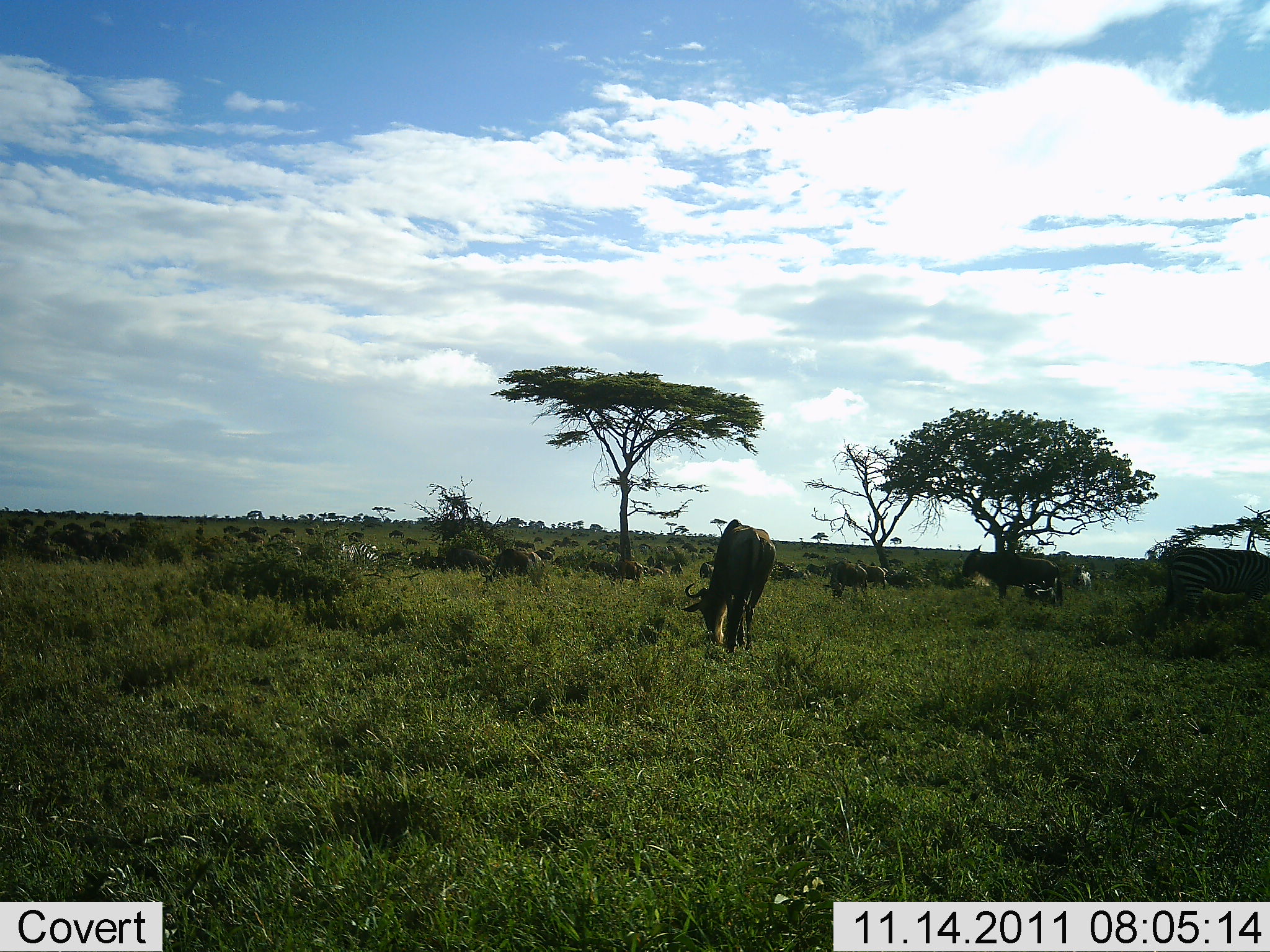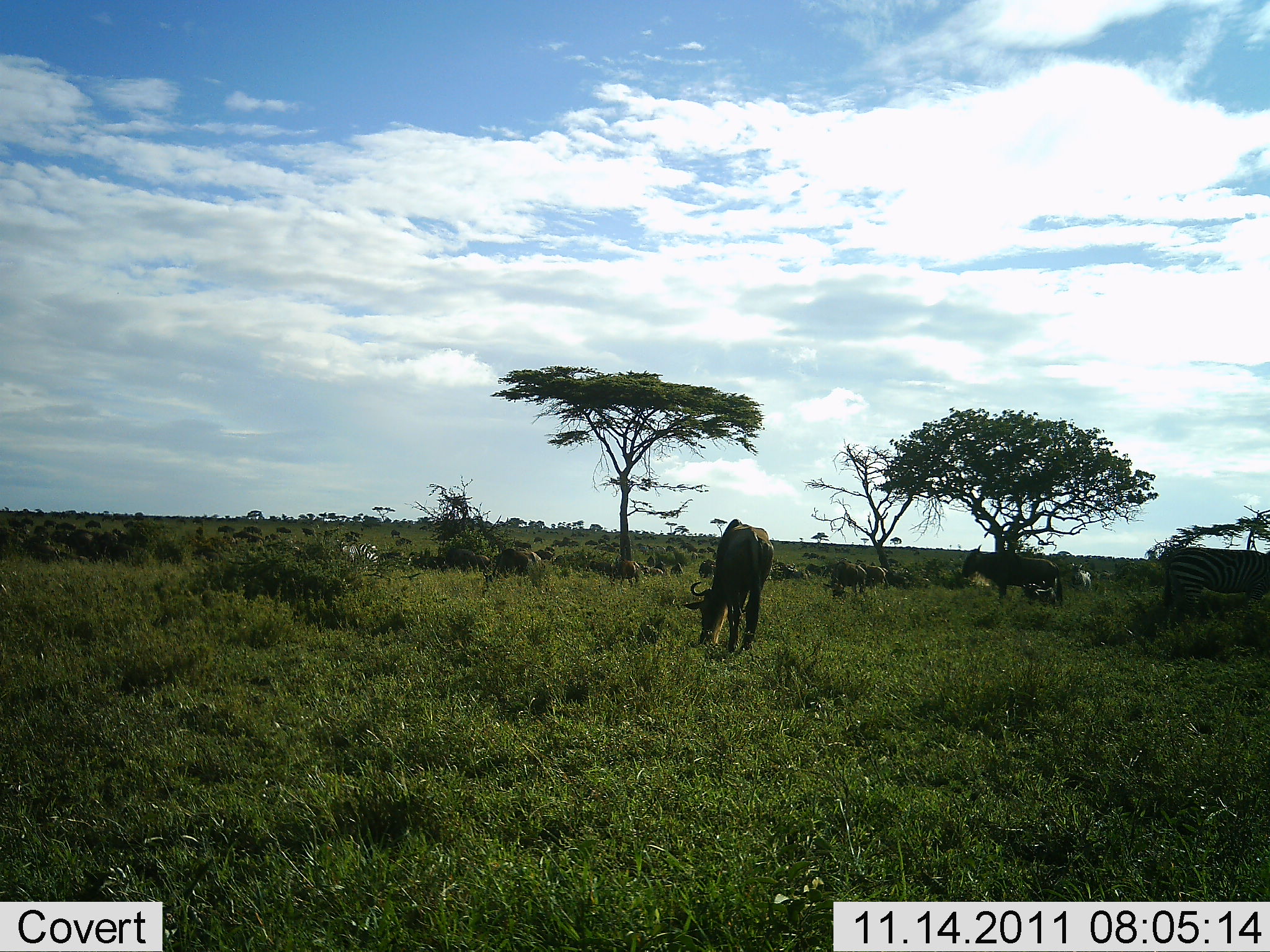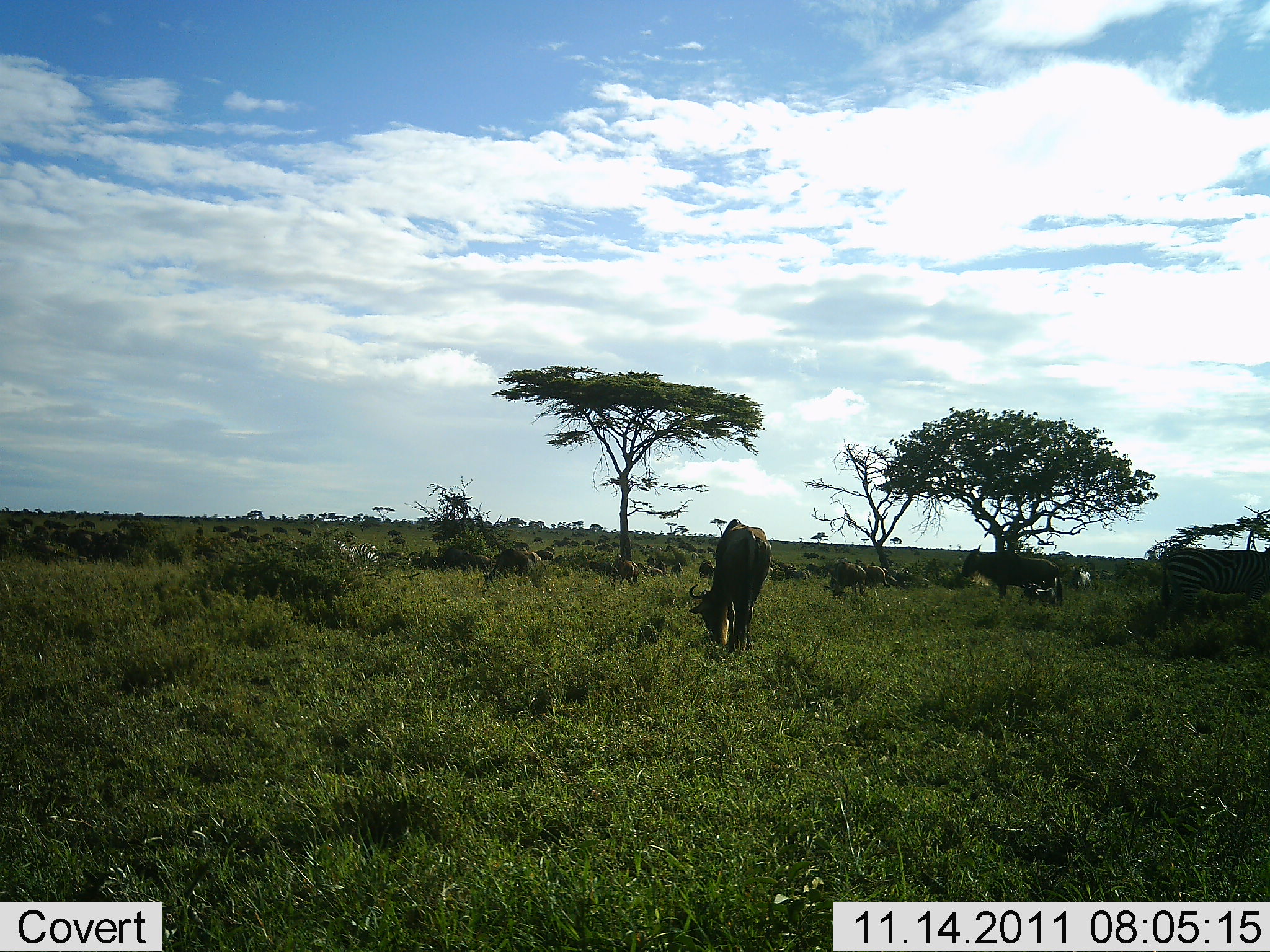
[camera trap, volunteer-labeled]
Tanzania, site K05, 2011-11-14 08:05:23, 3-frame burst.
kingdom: Animalia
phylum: Chordata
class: Mammalia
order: Artiodactyla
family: Bovidae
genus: Connochaetes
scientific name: Connochaetes taurinus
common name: blue wildebeest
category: wildebeest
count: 11-50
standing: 45%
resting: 10%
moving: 25%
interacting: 0%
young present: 0%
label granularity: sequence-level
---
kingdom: Animalia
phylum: Chordata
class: Mammalia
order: Perissodactyla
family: Equidae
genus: Equus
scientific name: Equus quagga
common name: plains zebra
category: zebra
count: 1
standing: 55%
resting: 0%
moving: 0%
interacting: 0%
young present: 0%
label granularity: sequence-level